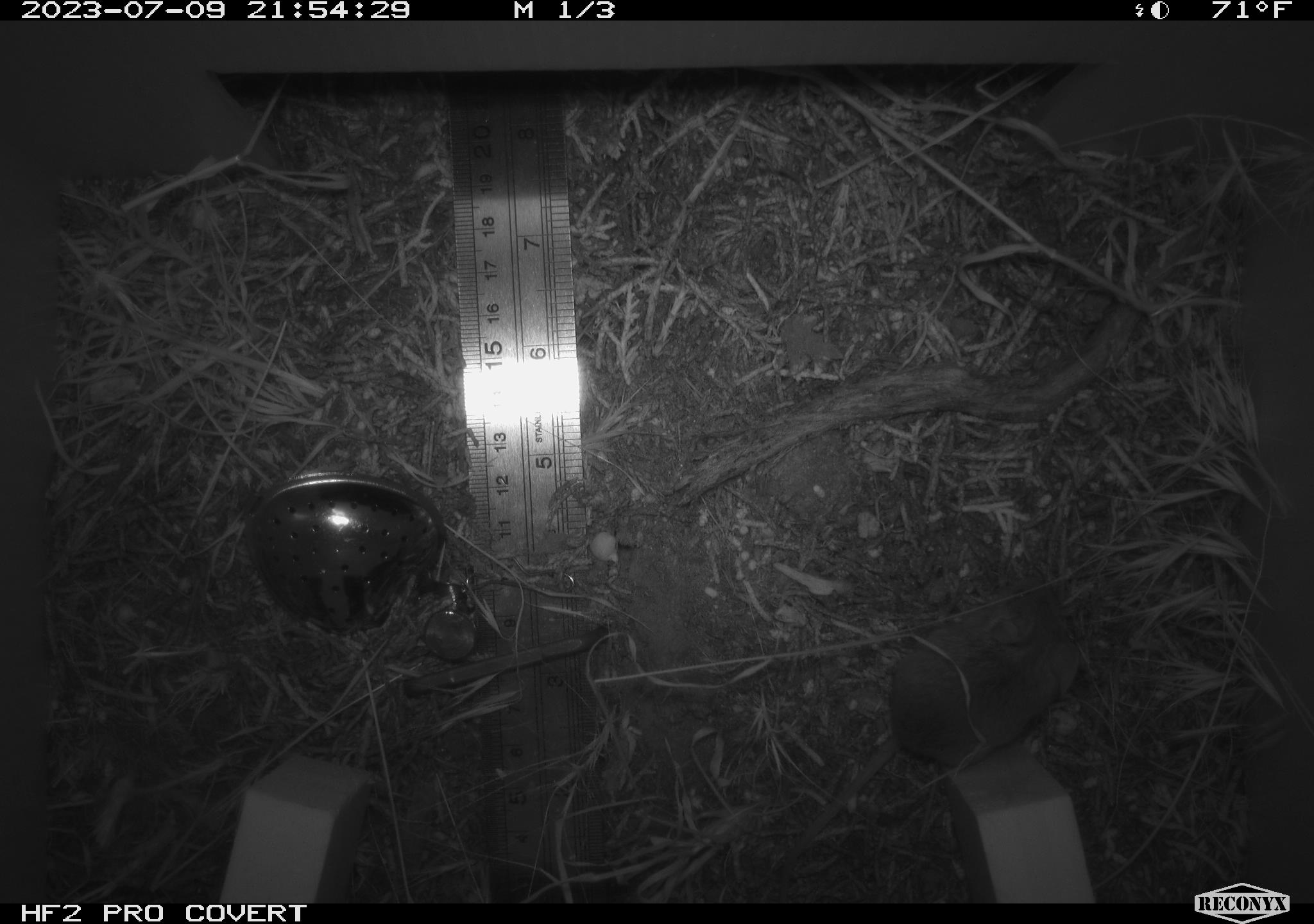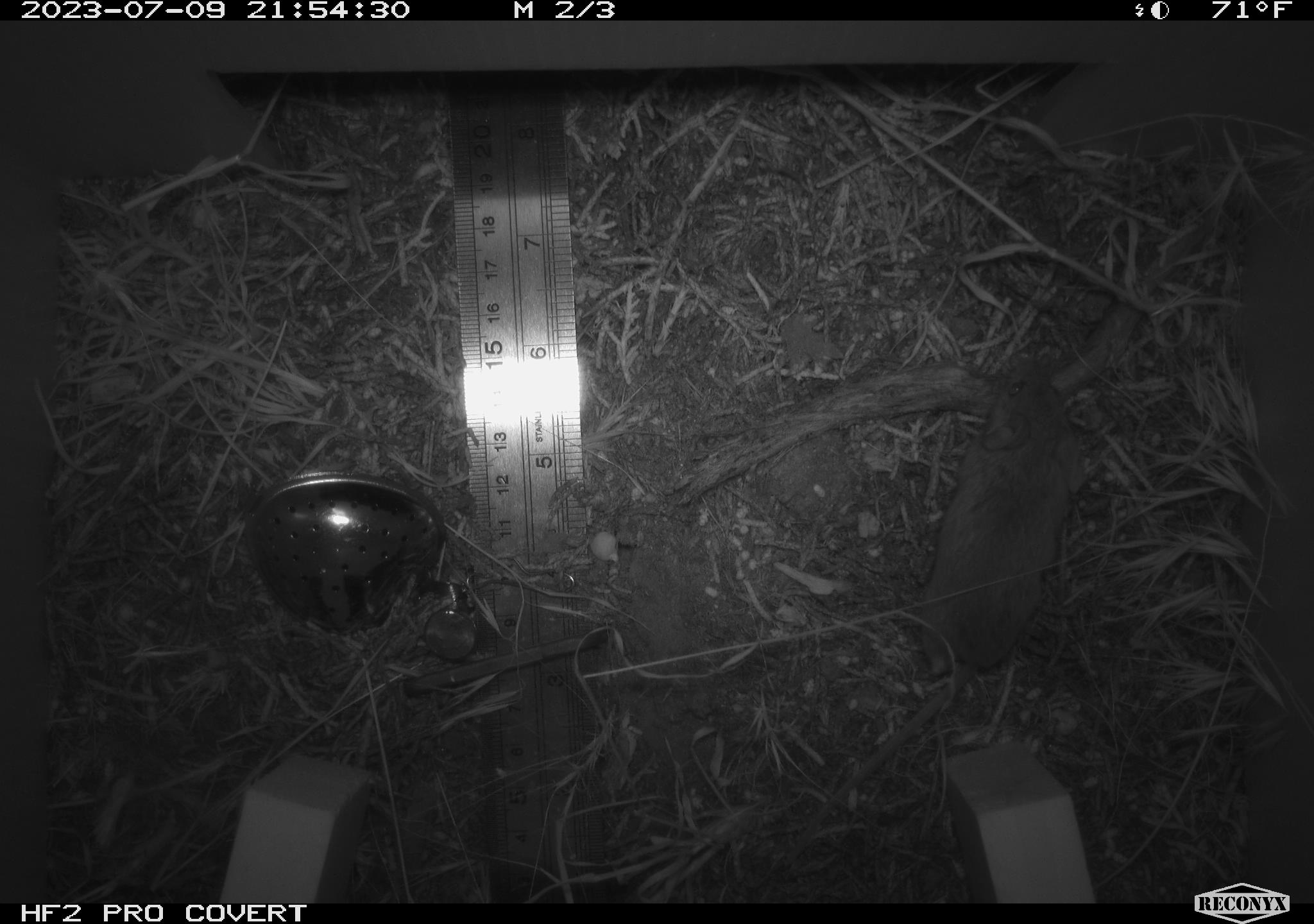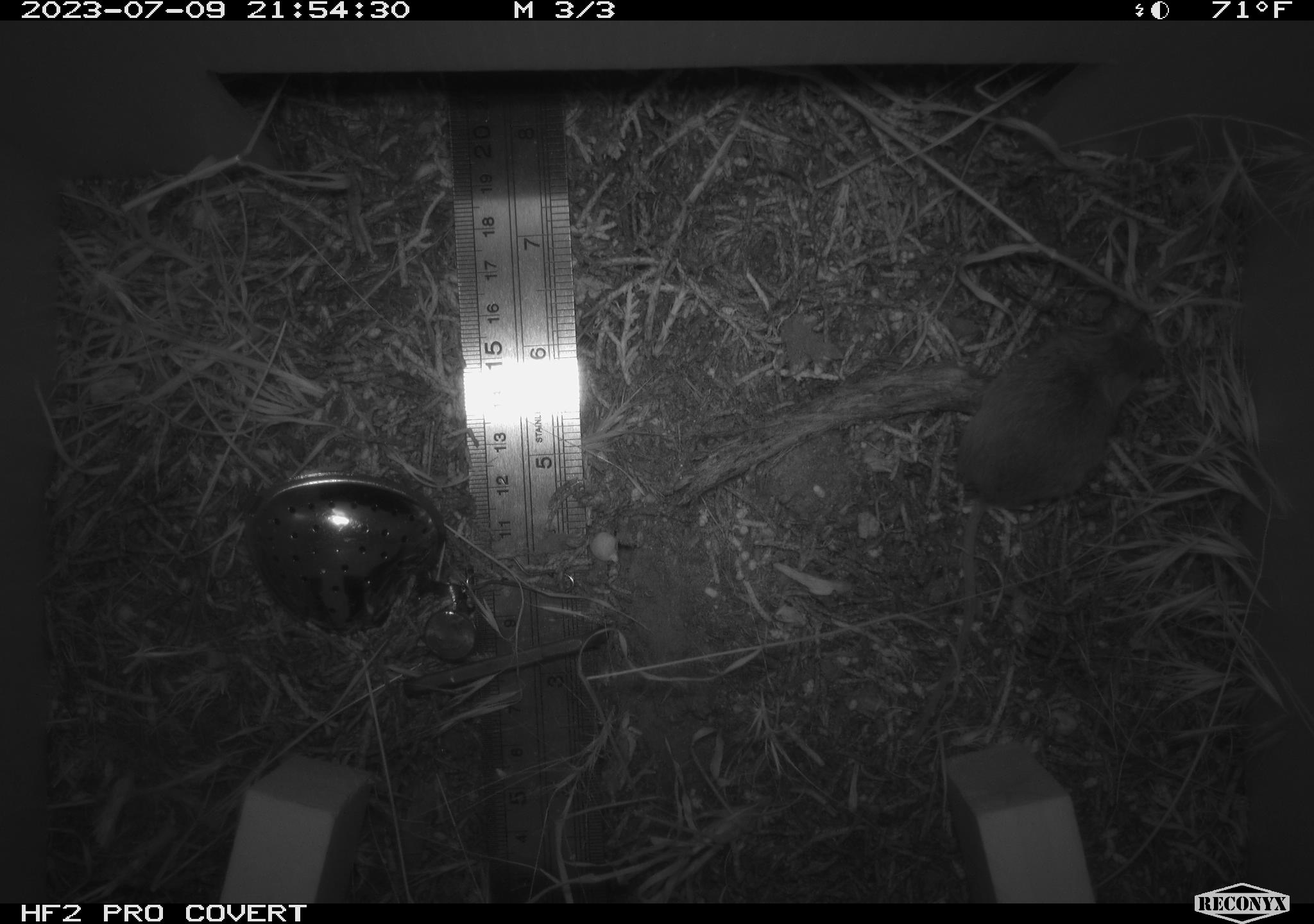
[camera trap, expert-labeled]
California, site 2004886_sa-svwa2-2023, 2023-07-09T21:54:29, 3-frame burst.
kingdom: Animalia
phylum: Chordata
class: Mammalia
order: Rodentia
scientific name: Rodentia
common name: mouse species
Mouse species (Rodentia).